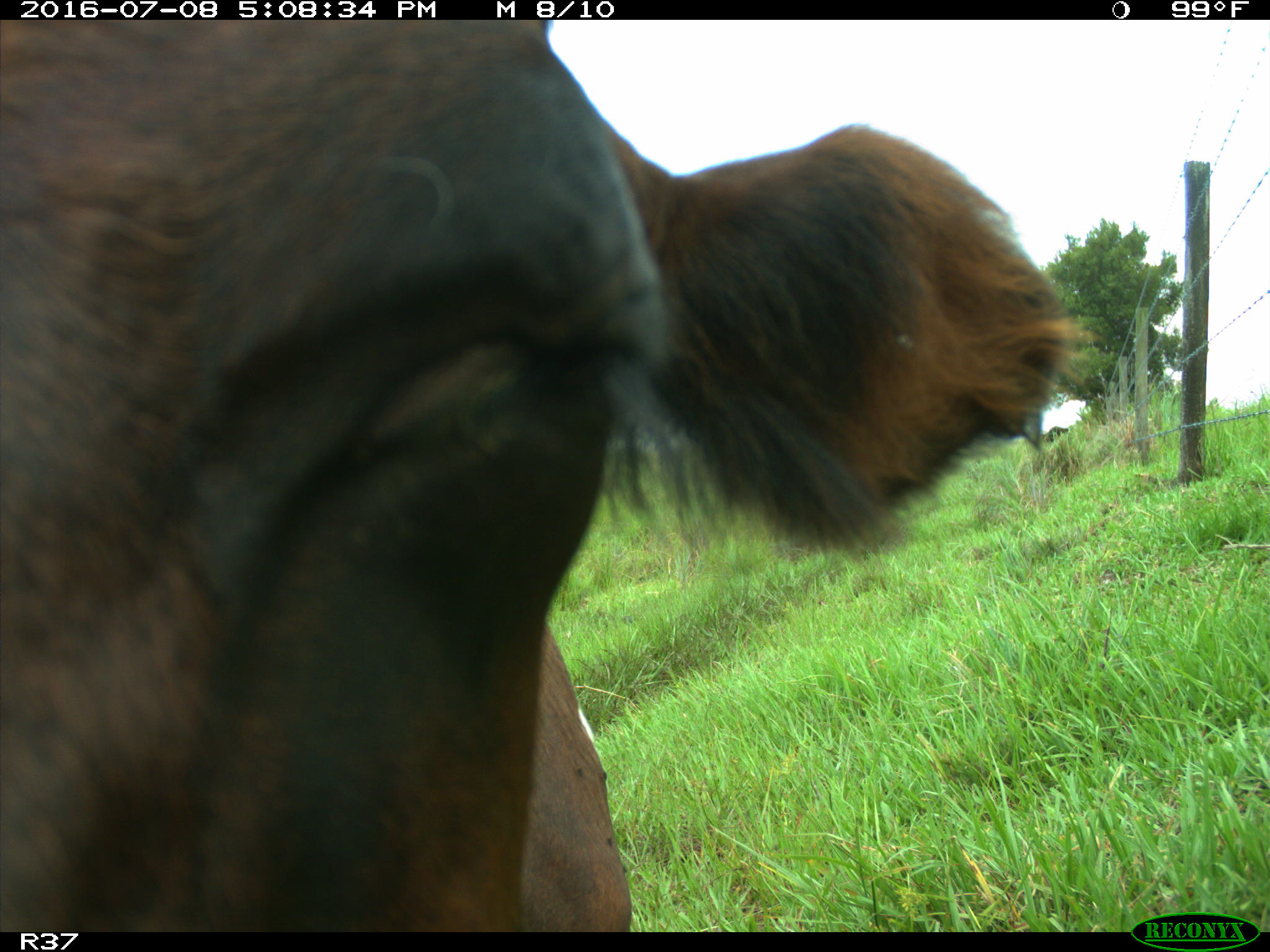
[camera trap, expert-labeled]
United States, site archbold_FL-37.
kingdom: Animalia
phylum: Chordata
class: Mammalia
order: Artiodactyla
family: Bovidae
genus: Bos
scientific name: Bos taurus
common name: domestic cow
Bos taurus (domestic cow).